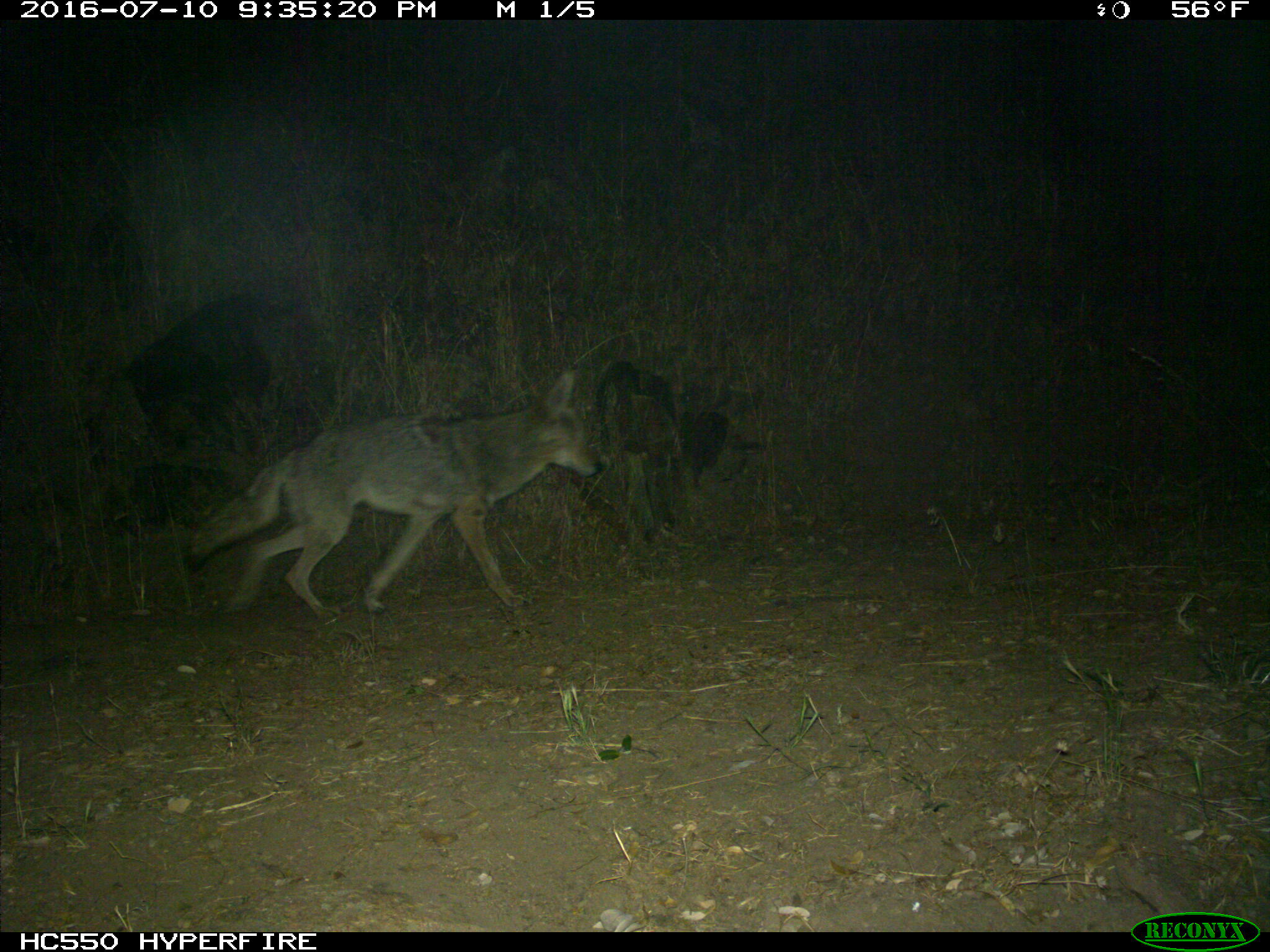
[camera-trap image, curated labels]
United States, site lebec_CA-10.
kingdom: Animalia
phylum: Chordata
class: Mammalia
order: Carnivora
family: Canidae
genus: Canis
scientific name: Canis latrans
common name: coyote